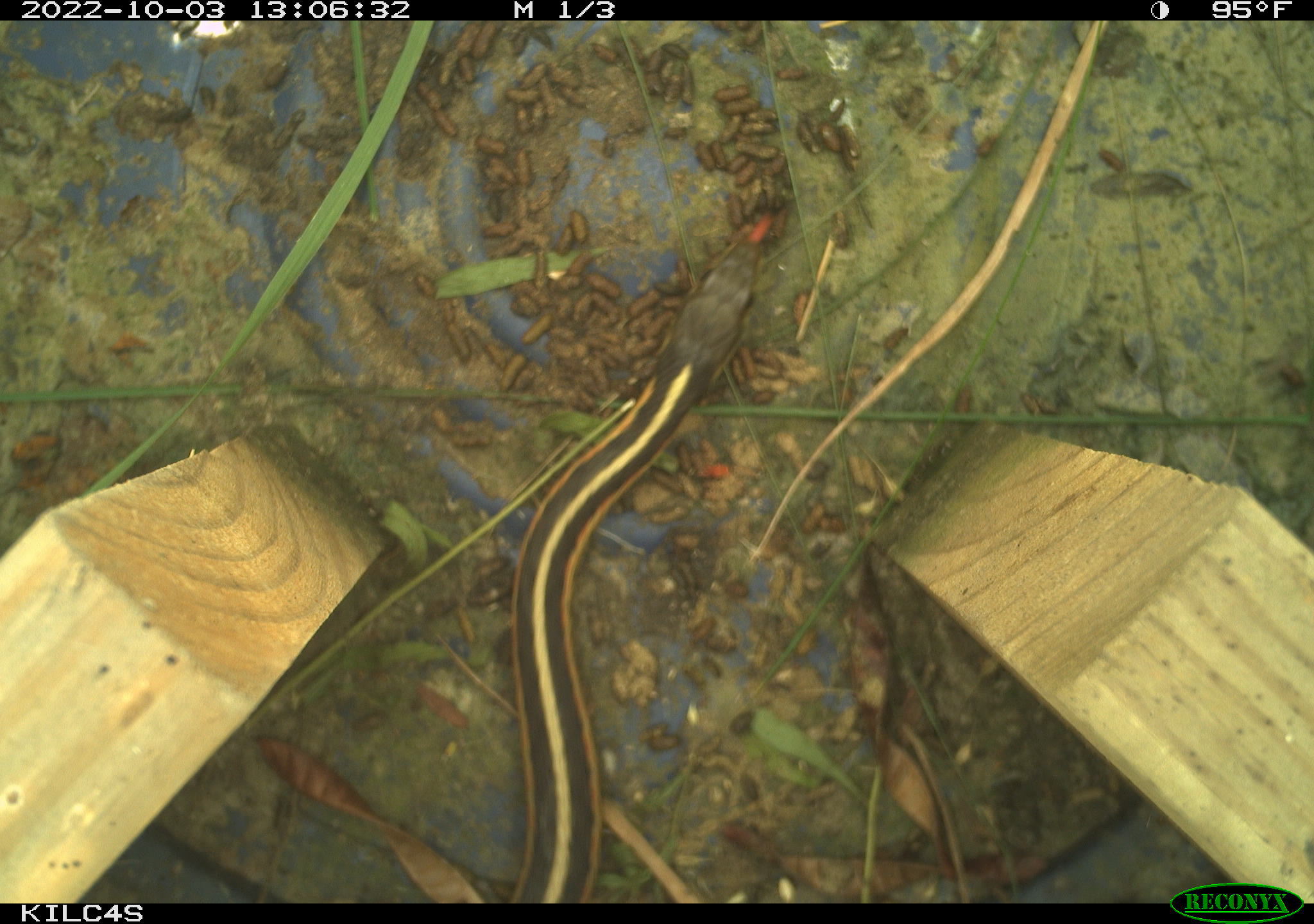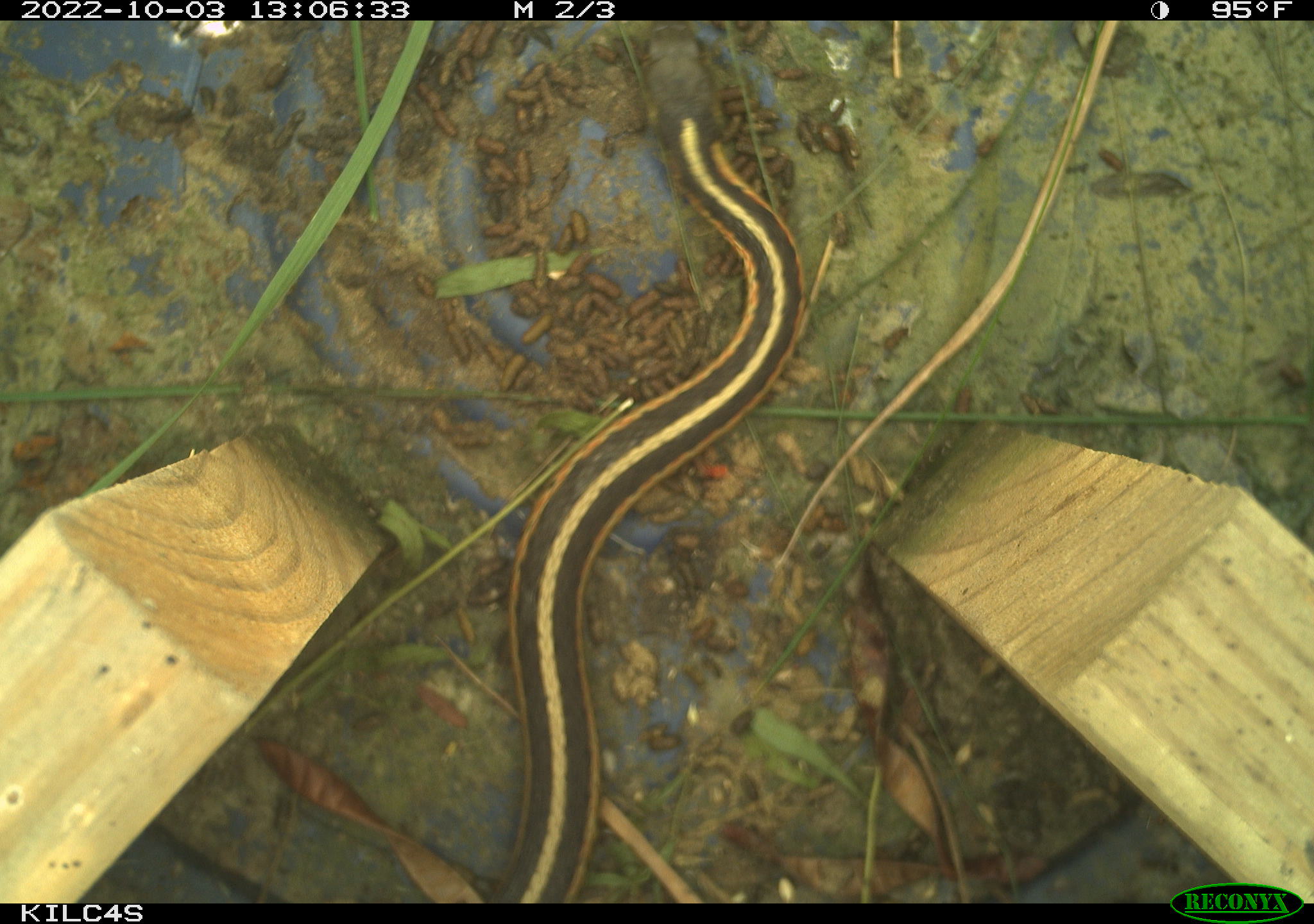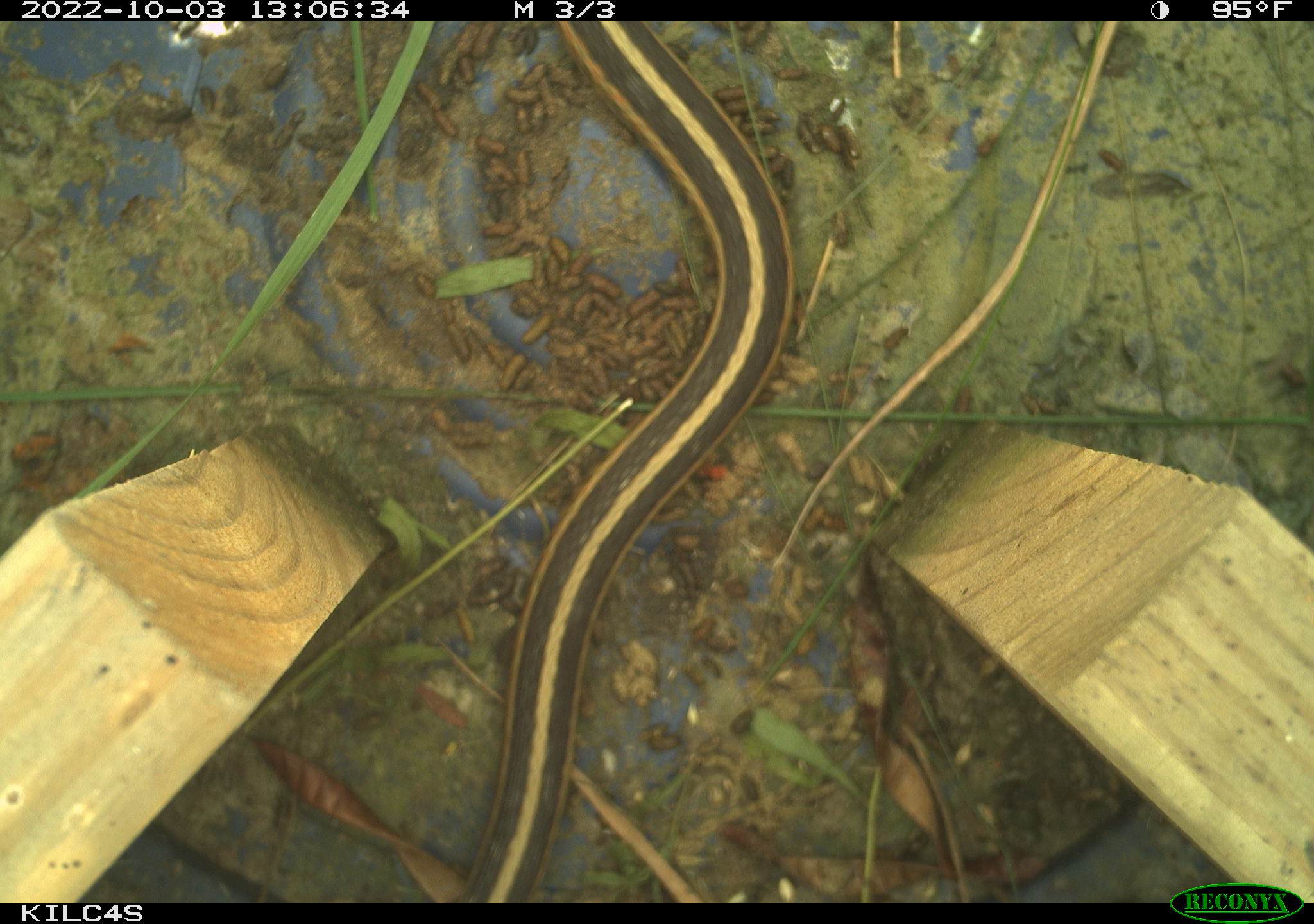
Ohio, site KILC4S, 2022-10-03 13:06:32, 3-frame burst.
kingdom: Animalia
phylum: Chordata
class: Reptilia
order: Squamata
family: Colubridae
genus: Thamnophis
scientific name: Thamnophis sirtalis sirtalis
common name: eastern gartersnake